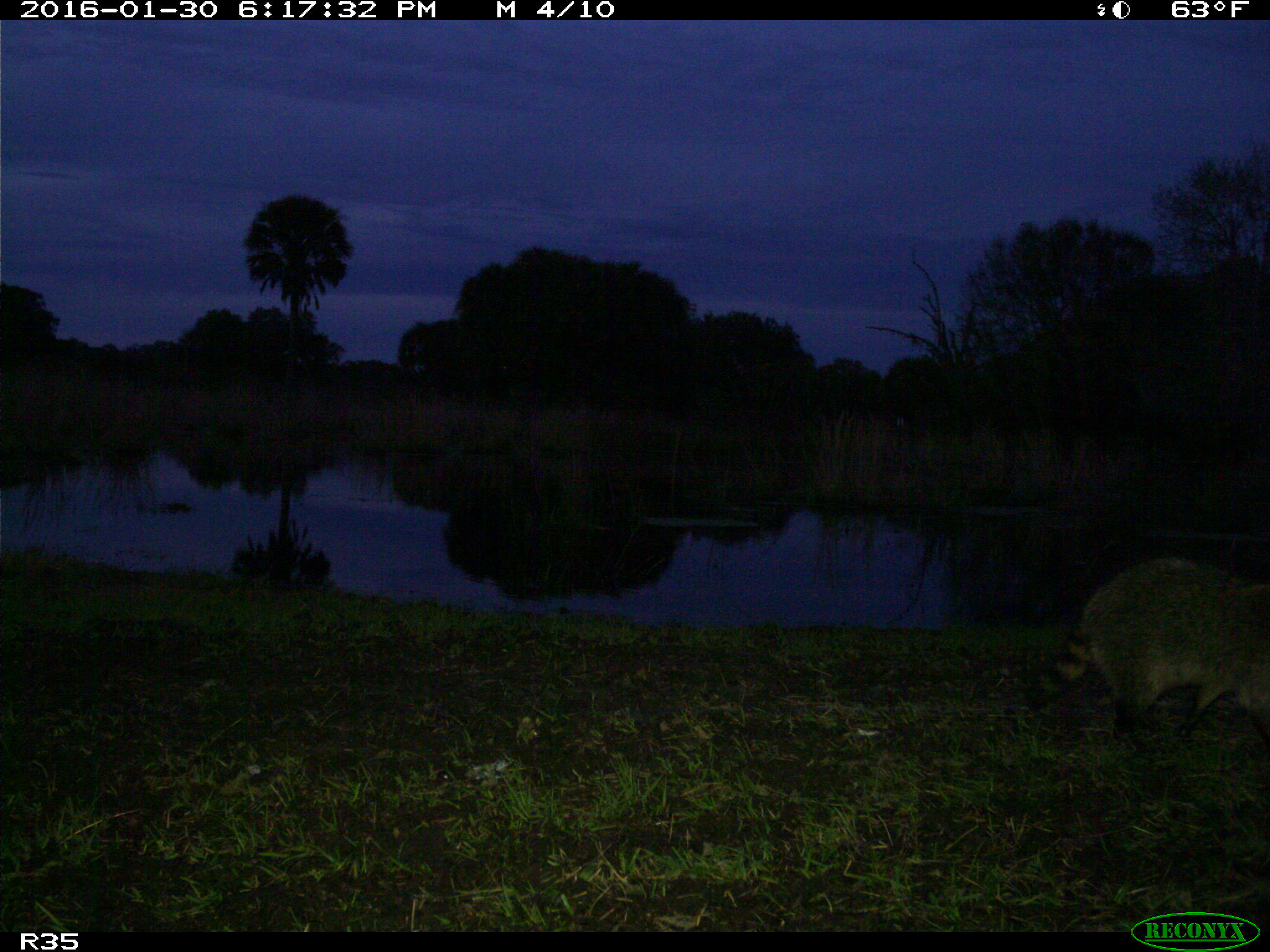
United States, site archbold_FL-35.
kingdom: Animalia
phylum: Chordata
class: Mammalia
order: Carnivora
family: Procyonidae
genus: Procyon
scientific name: Procyon lotor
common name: common raccoon